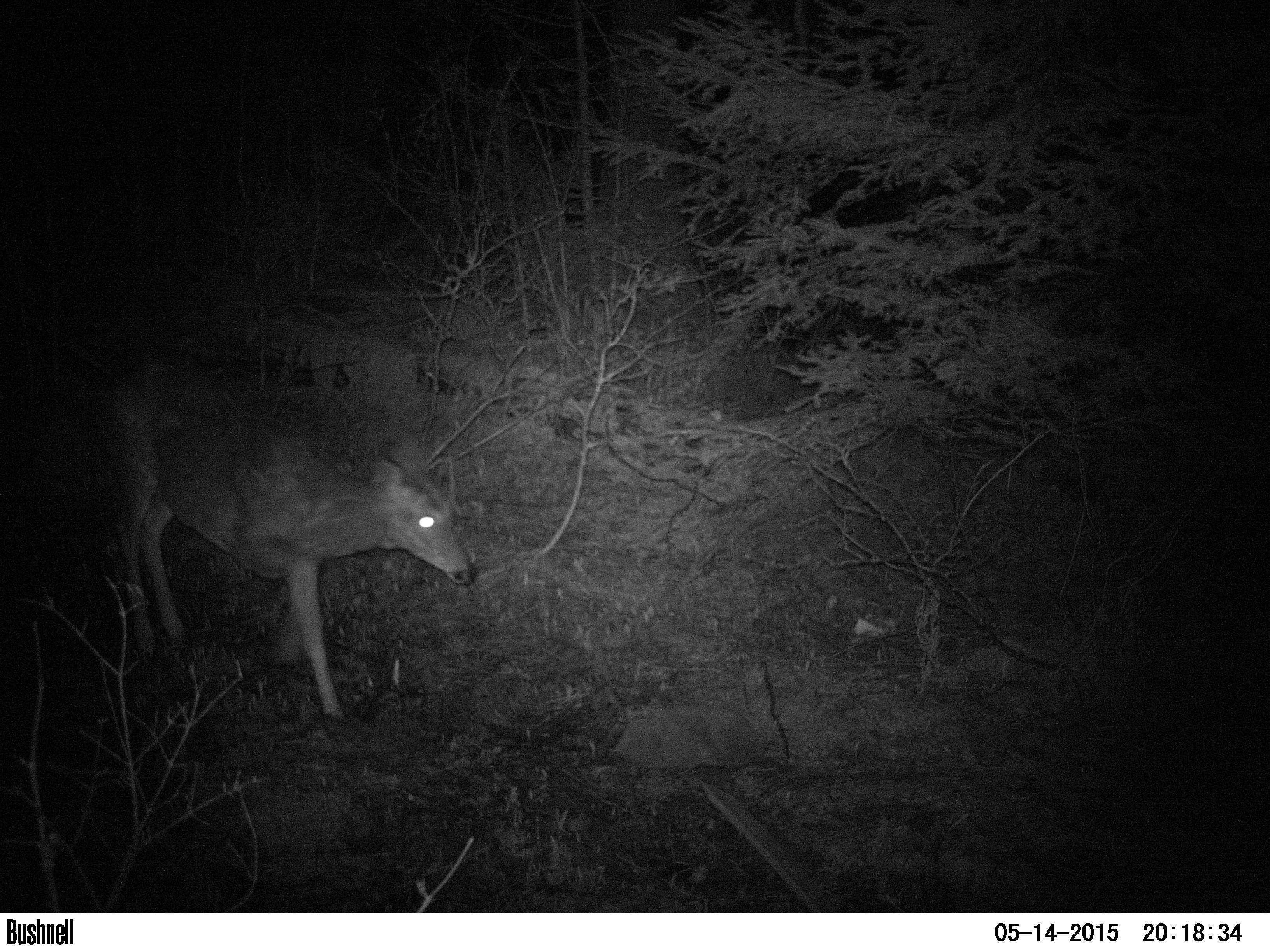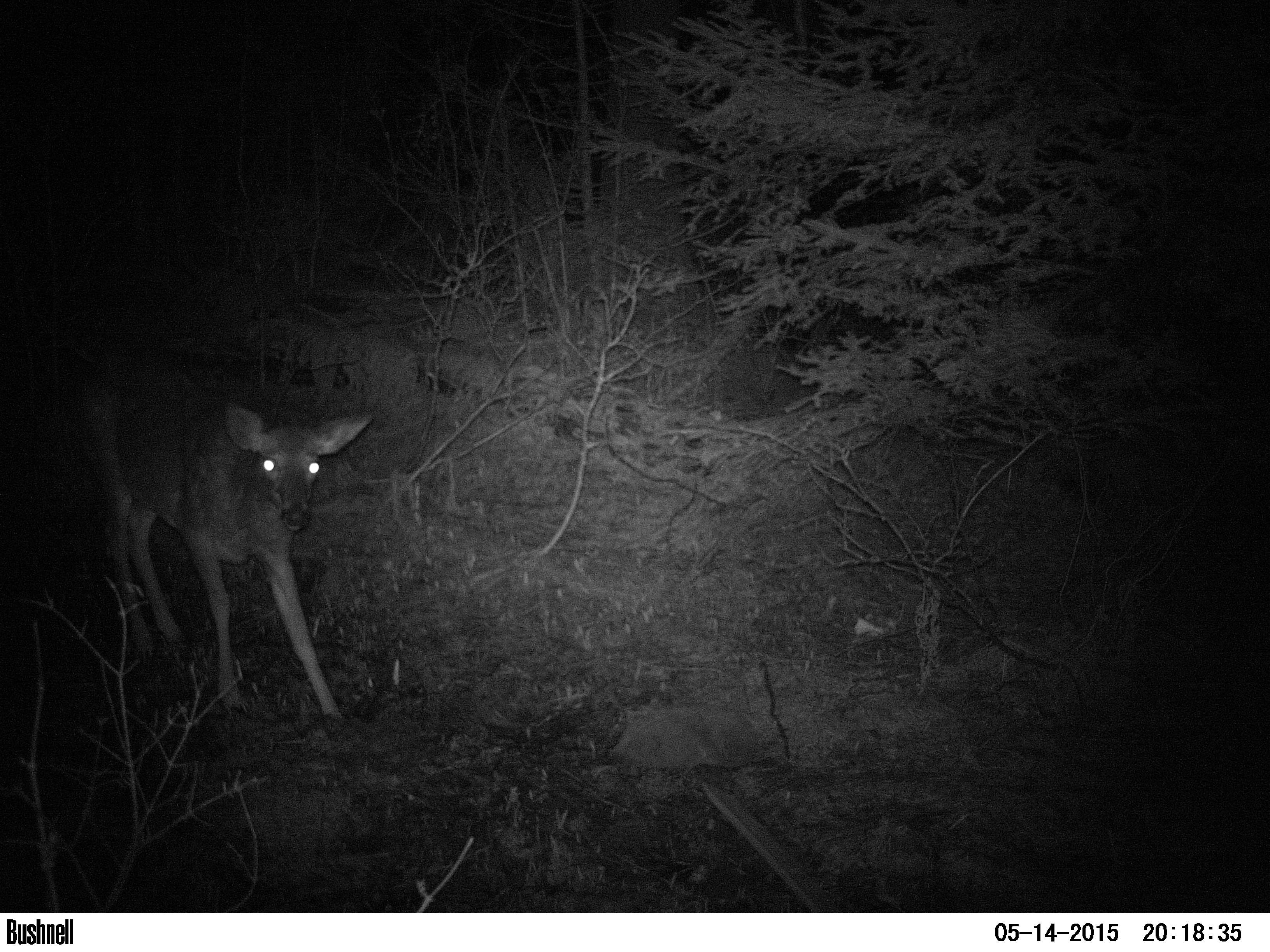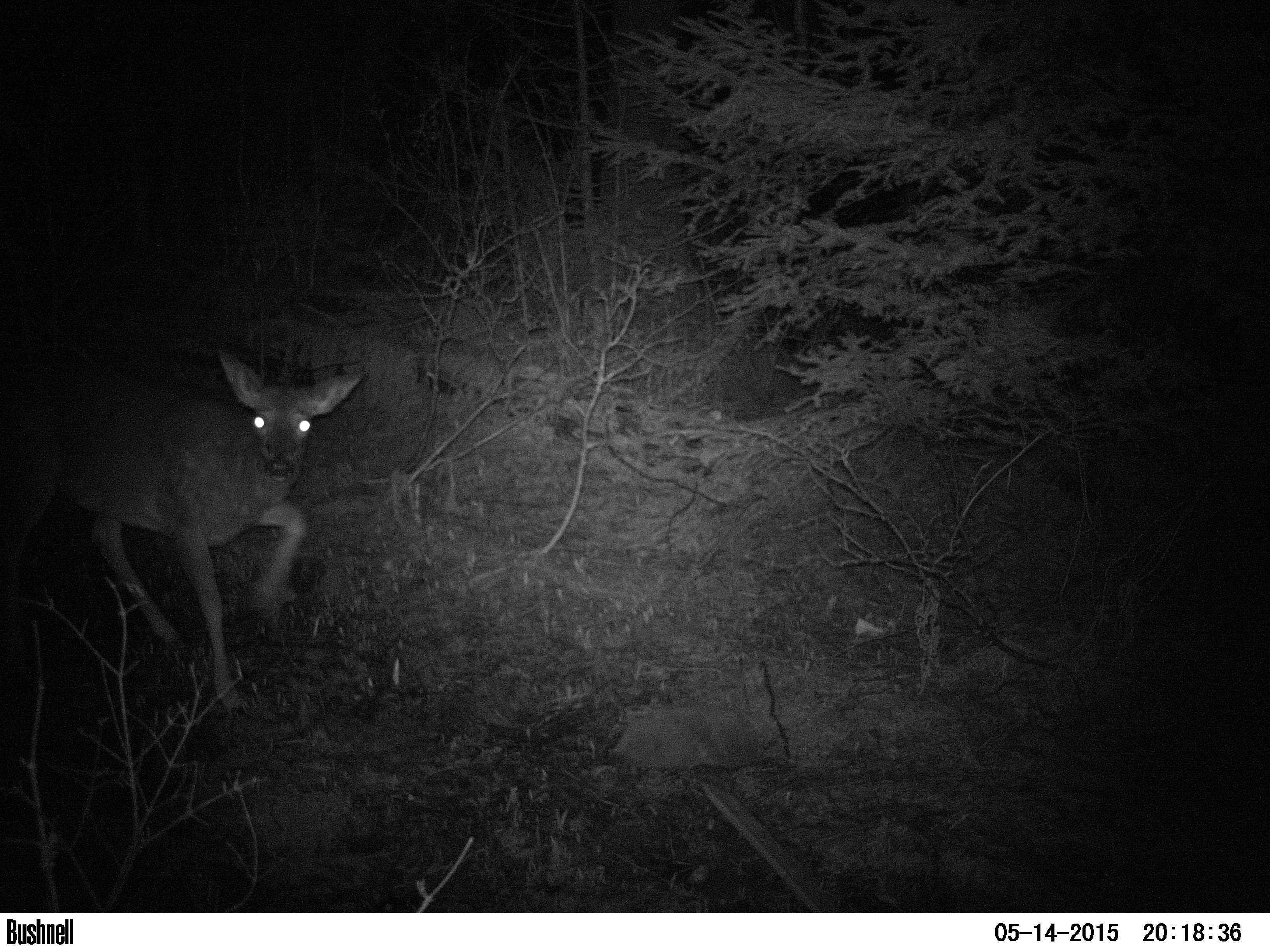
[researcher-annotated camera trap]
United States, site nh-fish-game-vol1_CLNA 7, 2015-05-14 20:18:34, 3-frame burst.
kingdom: Animalia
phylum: Chordata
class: Mammalia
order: Artiodactyla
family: Cervidae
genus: Odocoileus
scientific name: Odocoileus virginianus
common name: white-tailed deer